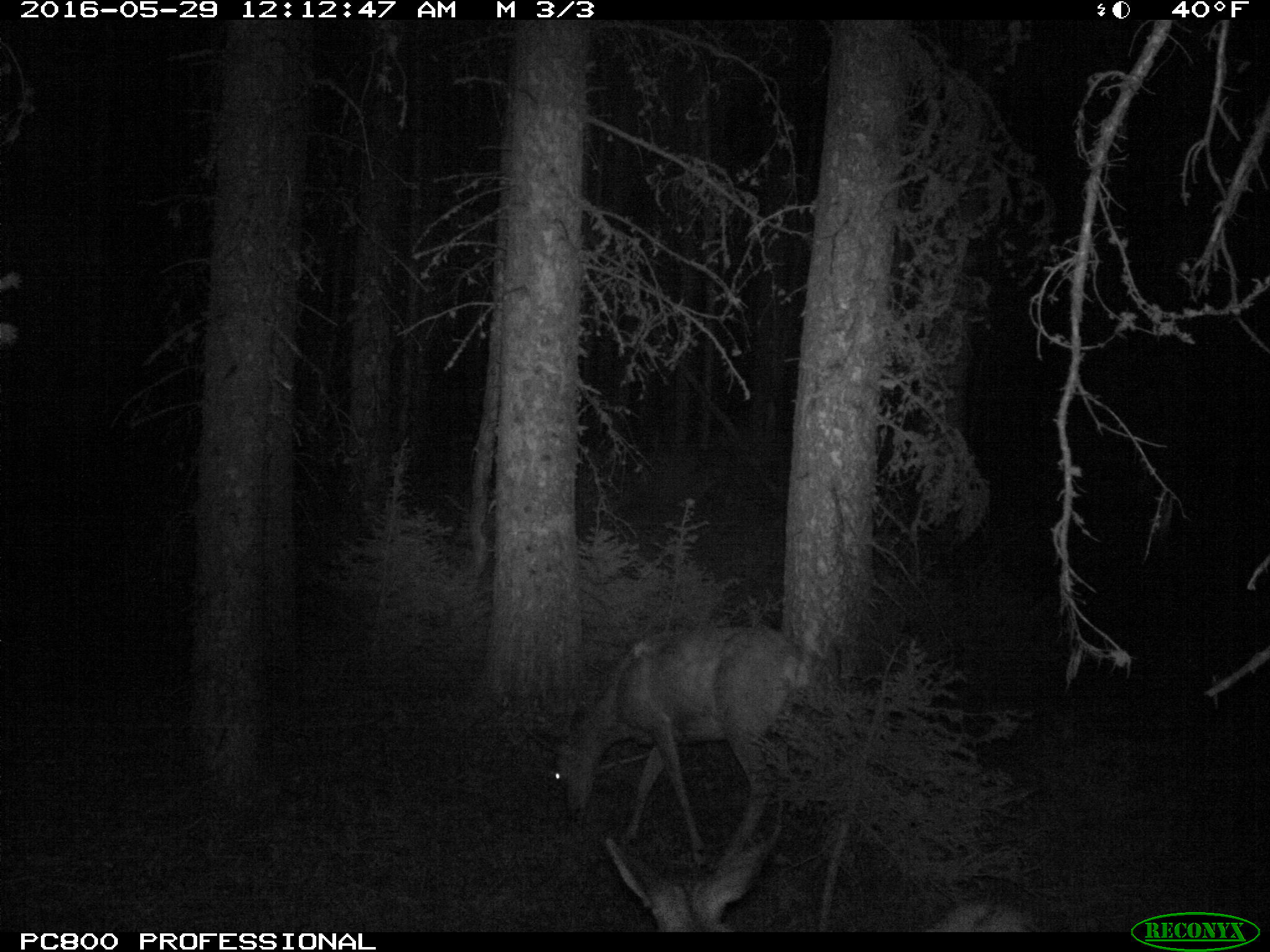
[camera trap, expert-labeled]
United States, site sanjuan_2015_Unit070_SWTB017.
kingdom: Animalia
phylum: Chordata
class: Mammalia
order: Artiodactyla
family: Cervidae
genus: Odocoileus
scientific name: Odocoileus hemionus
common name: mule deer